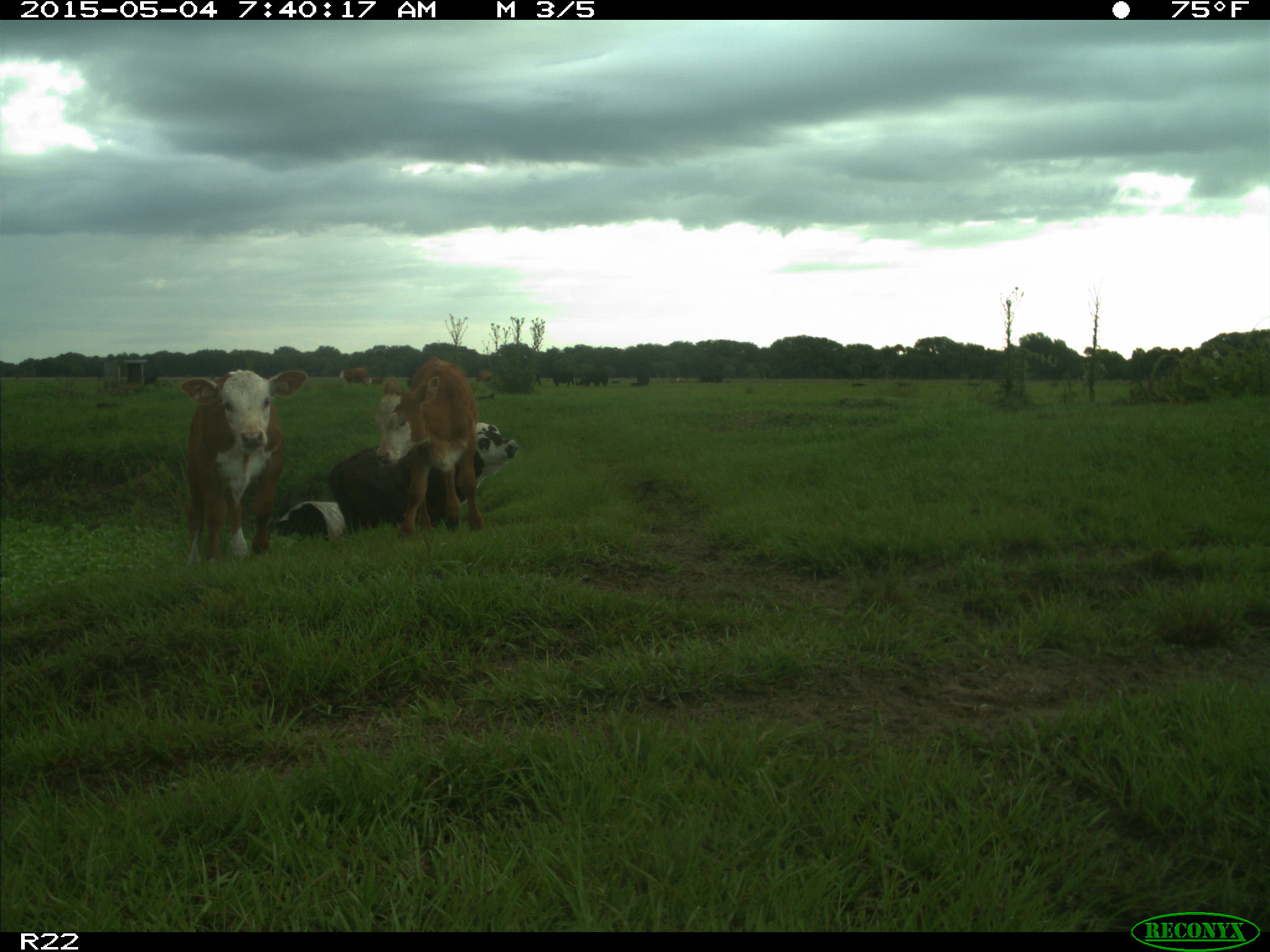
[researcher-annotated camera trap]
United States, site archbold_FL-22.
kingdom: Animalia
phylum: Chordata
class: Mammalia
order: Artiodactyla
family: Bovidae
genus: Bos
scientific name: Bos taurus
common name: domestic cow